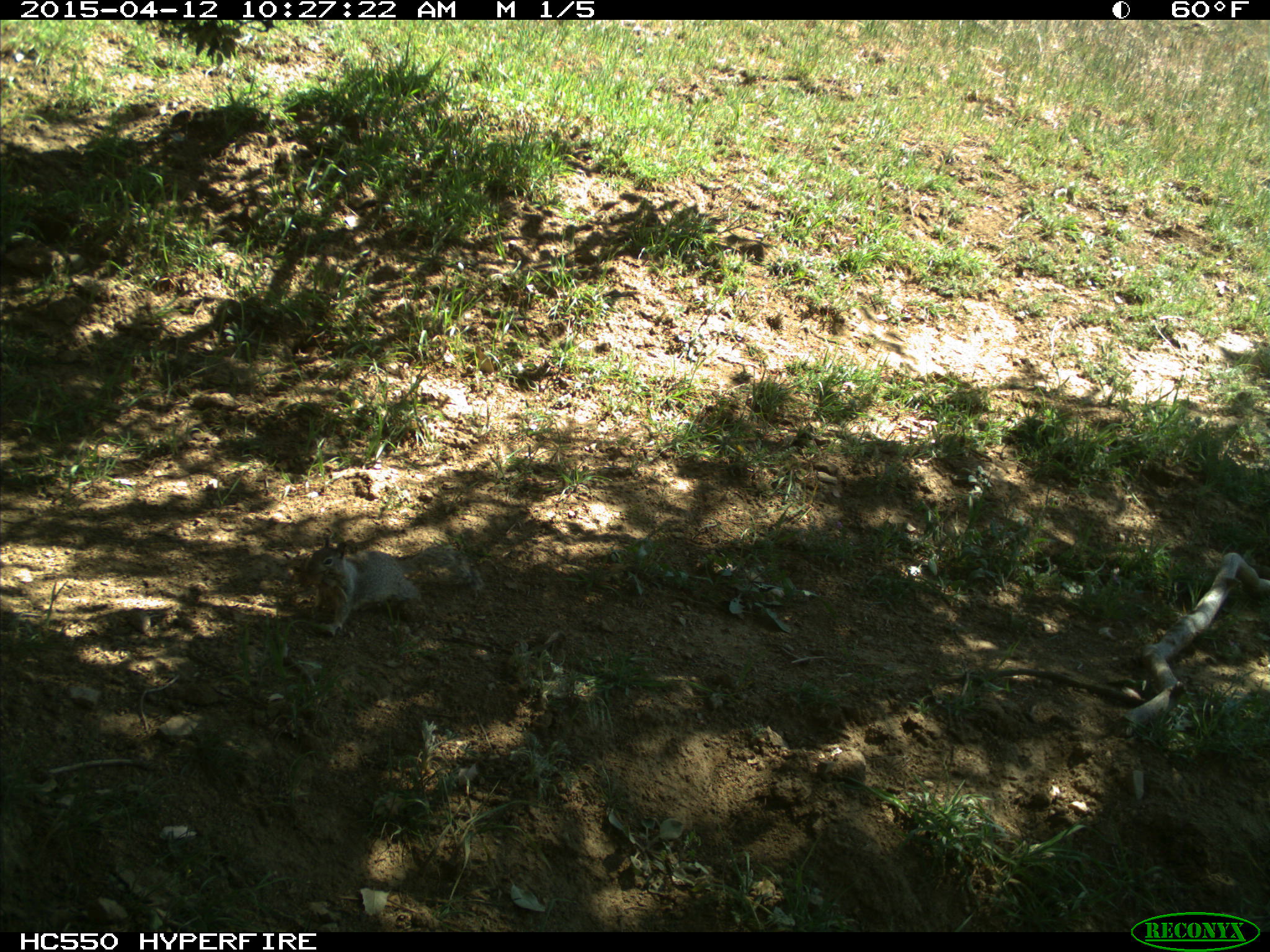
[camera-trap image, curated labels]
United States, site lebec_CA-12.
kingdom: Animalia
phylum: Chordata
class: Mammalia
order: Rodentia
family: Sciuridae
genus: Otospermophilus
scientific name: Otospermophilus beecheyi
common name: california ground squirrel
Otospermophilus beecheyi (california ground squirrel).